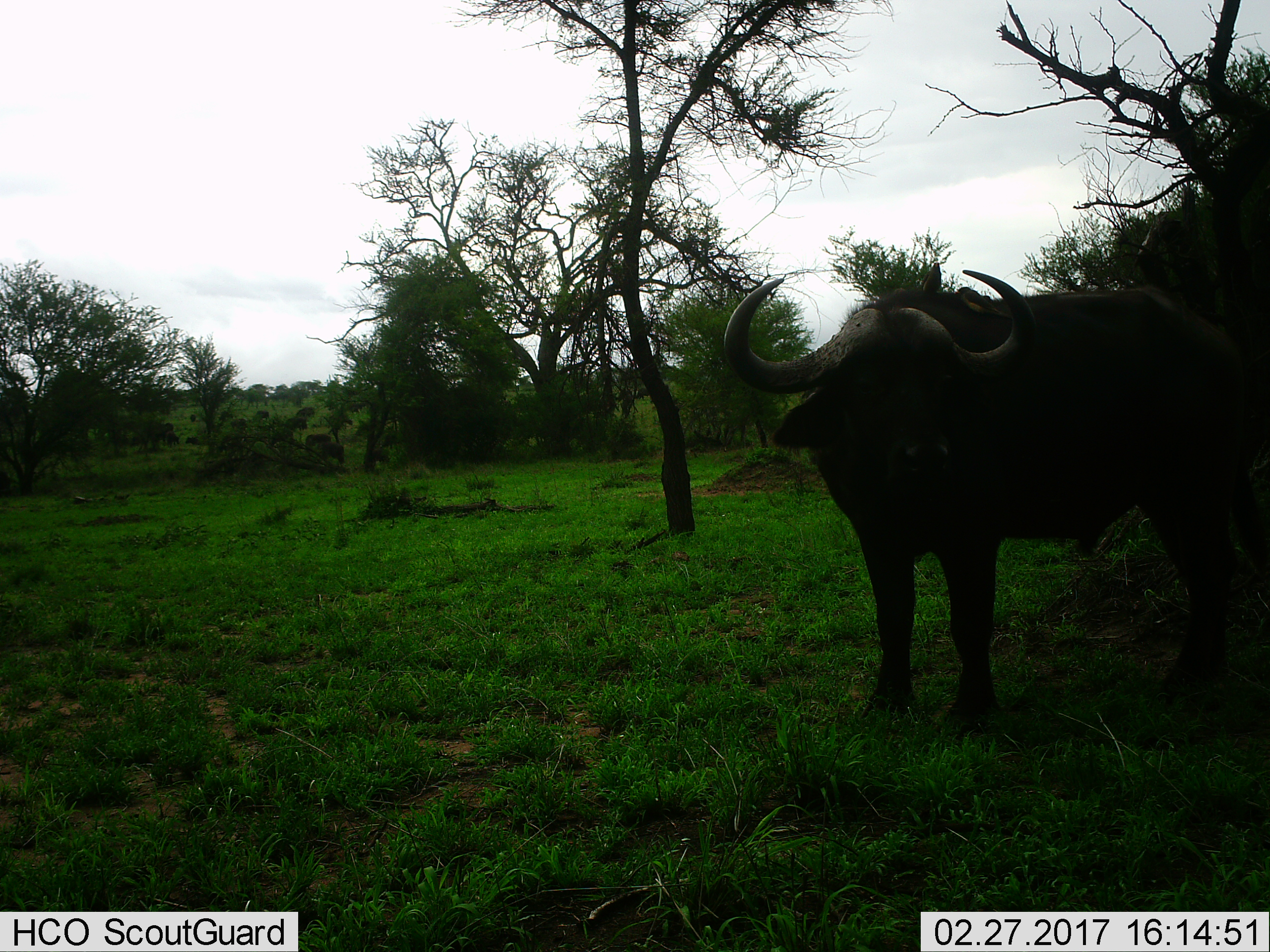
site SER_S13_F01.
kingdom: Animalia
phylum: Chordata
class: Mammalia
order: Artiodactyla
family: Bovidae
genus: Syncerus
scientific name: Syncerus caffer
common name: african buffalo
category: buffalo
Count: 1.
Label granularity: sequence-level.